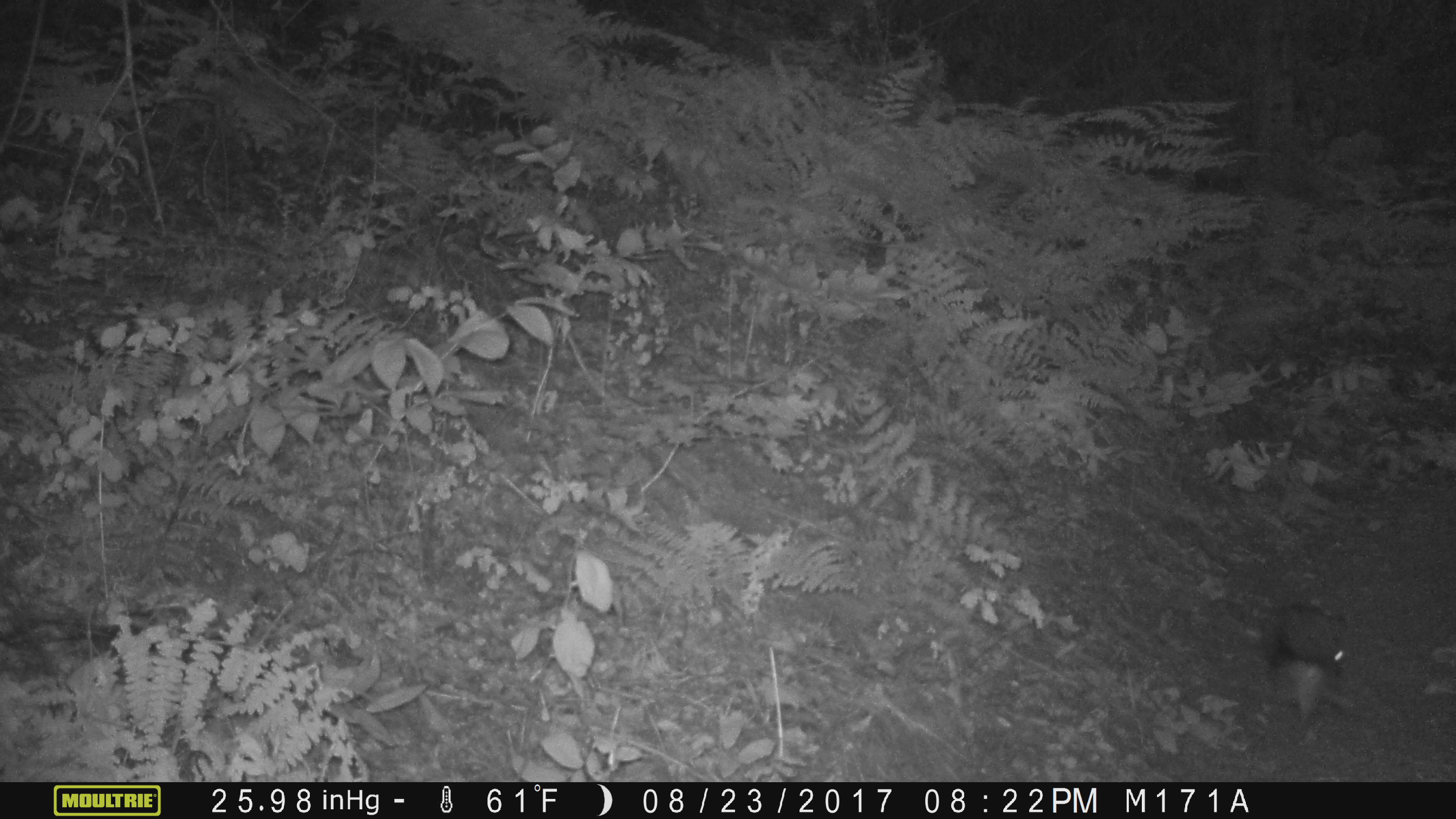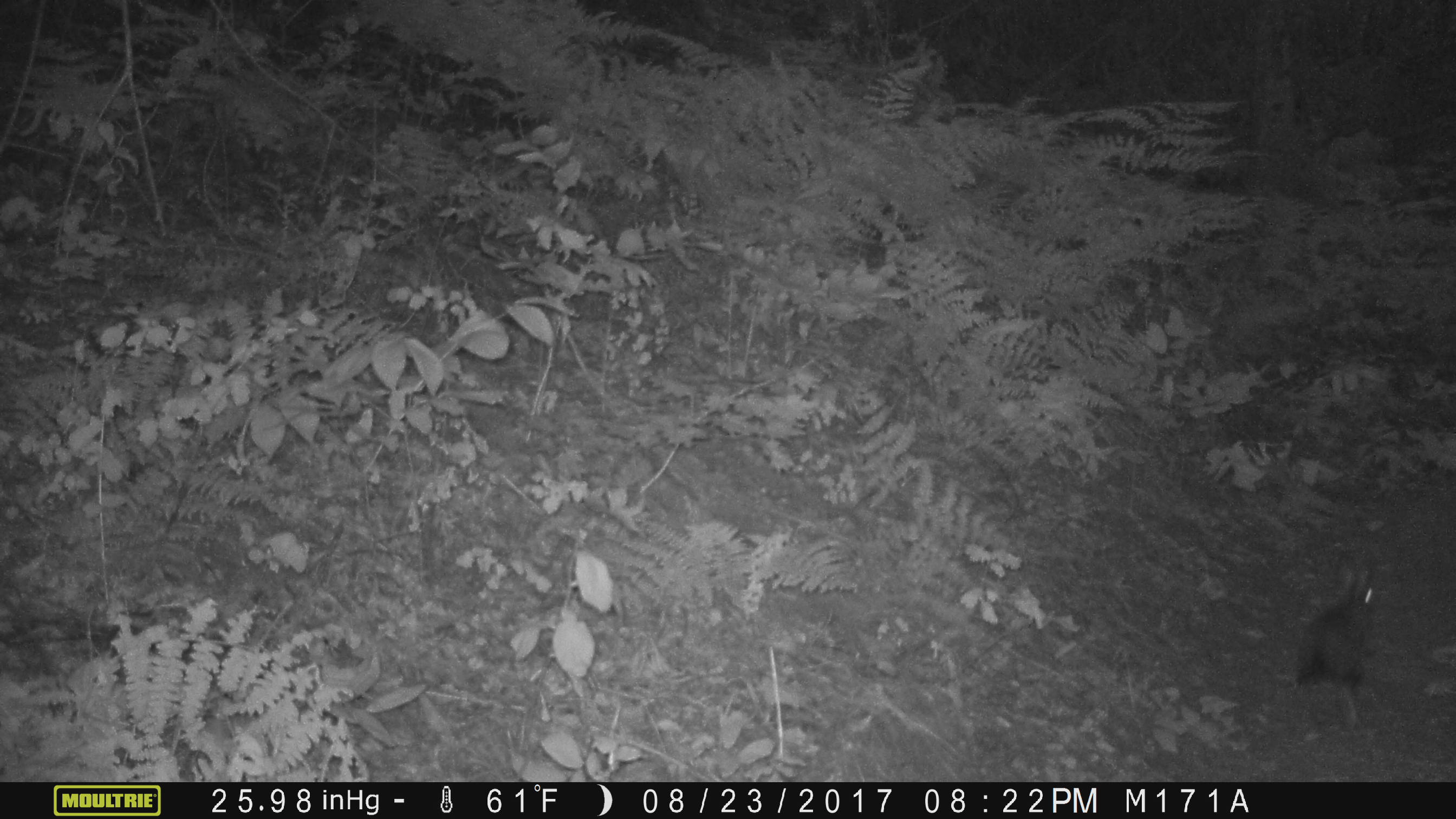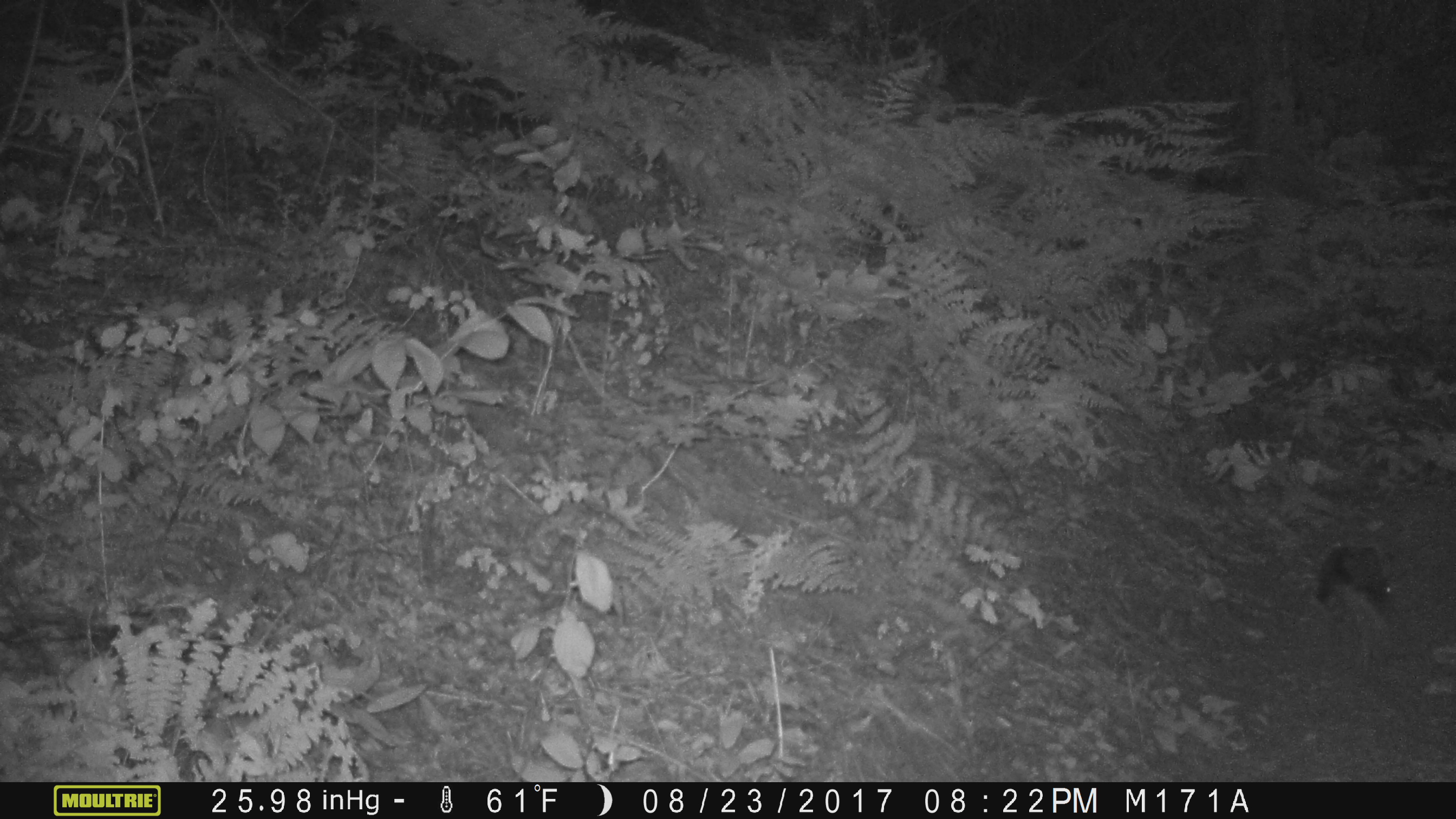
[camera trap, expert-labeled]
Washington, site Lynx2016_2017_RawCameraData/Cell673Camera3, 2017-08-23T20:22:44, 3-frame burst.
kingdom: Animalia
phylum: Chordata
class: Mammalia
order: Lagomorpha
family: Leporidae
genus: Lepus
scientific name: Lepus americanus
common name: snowshoe hare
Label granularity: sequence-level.